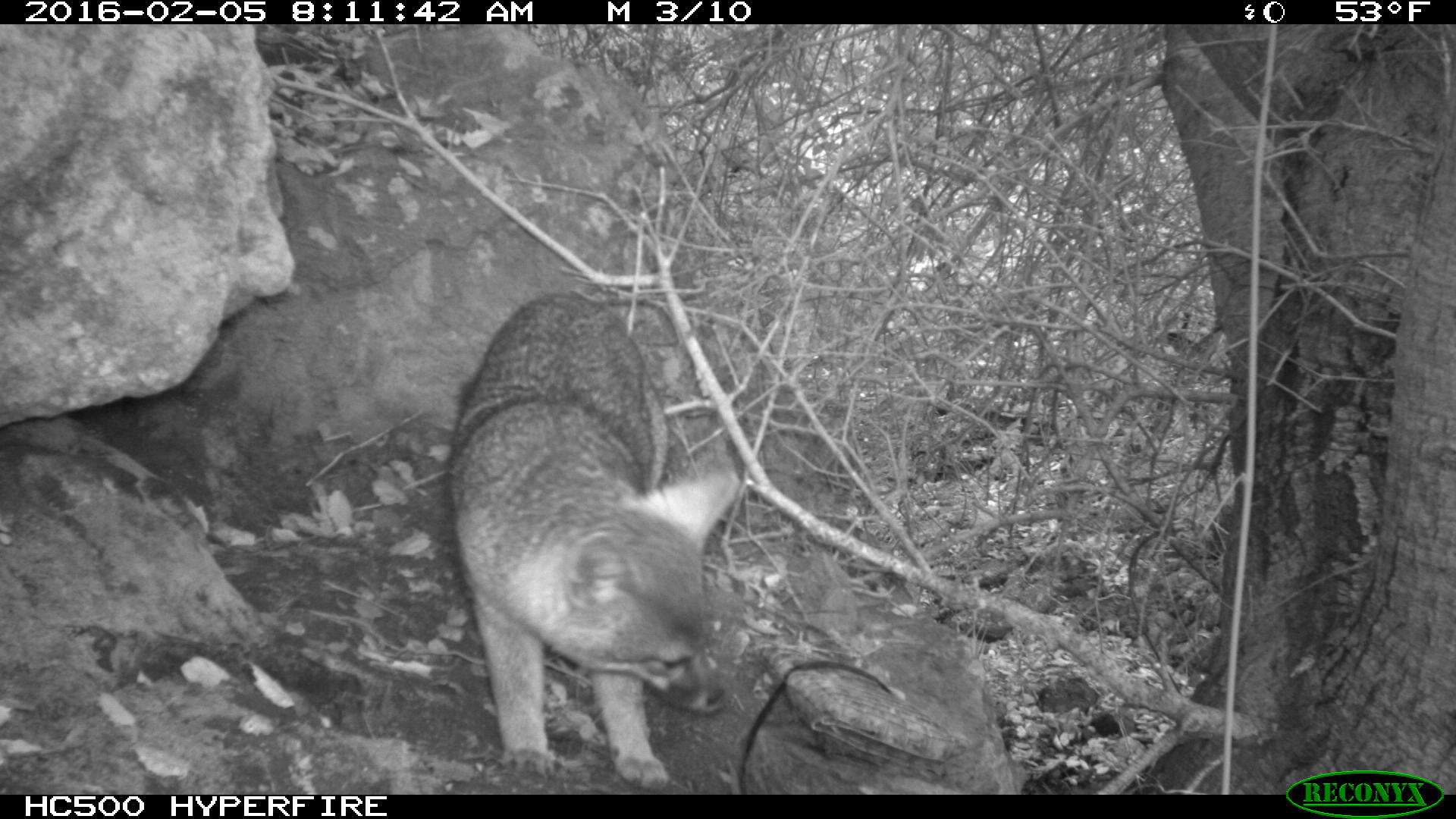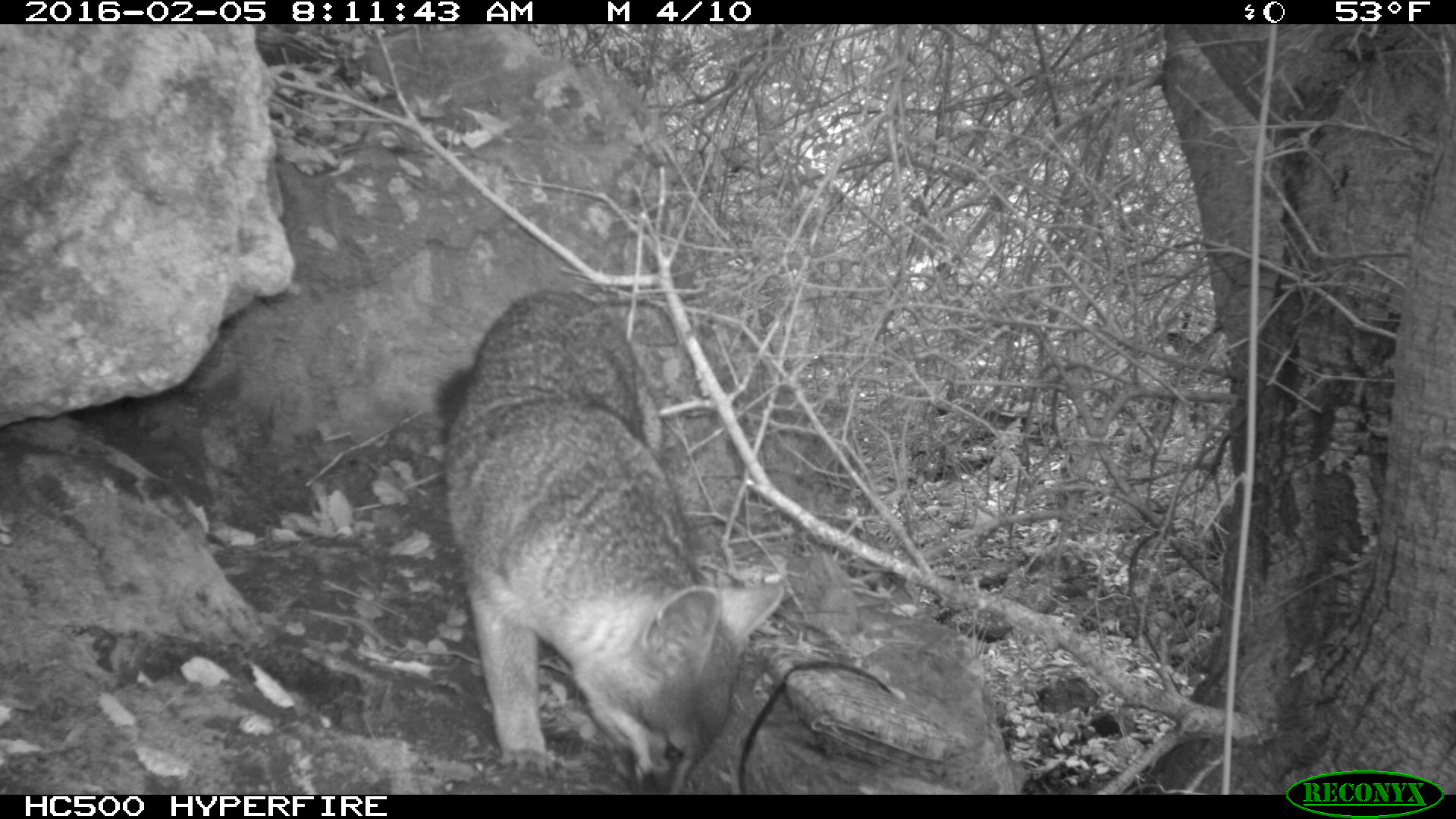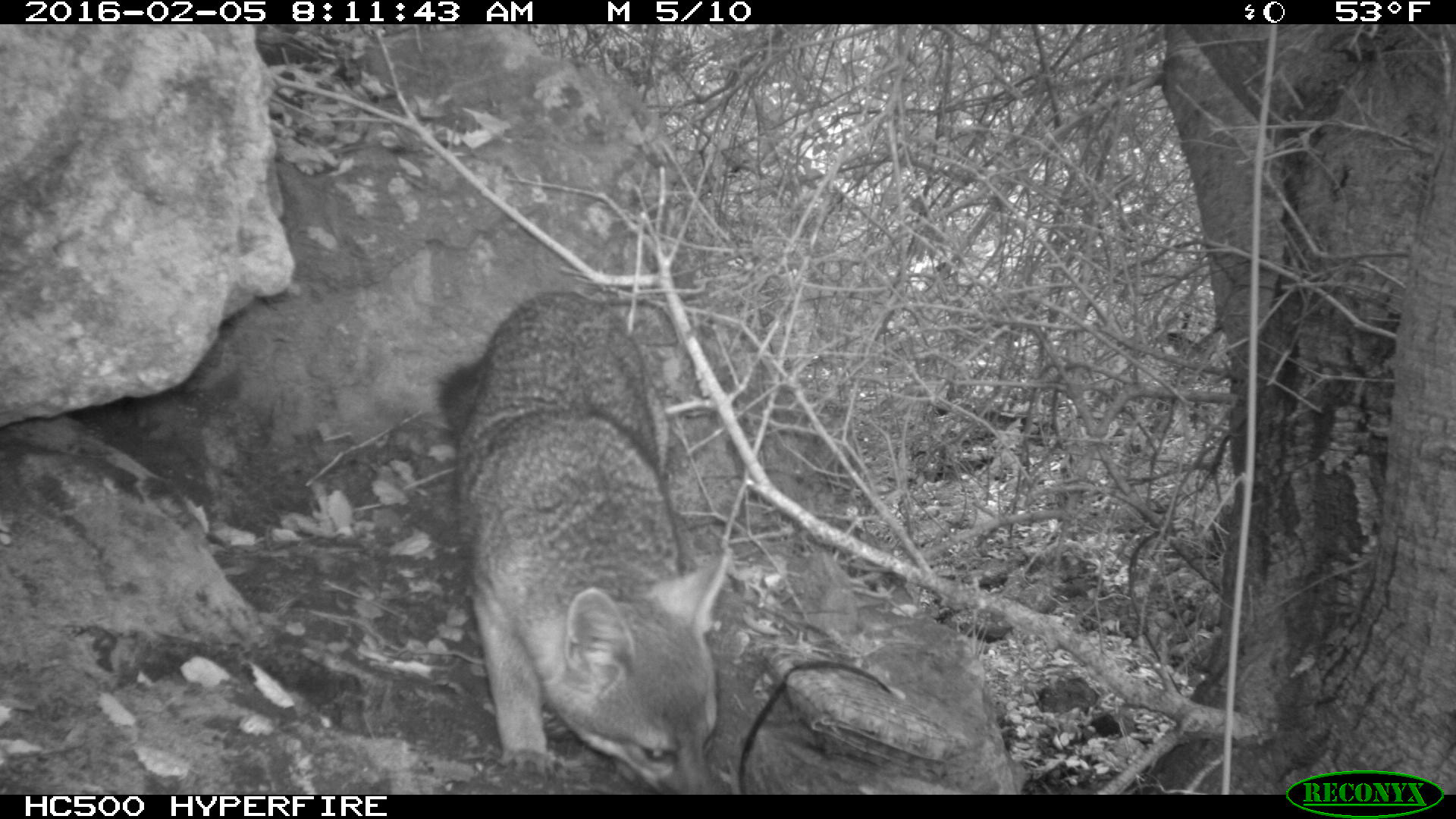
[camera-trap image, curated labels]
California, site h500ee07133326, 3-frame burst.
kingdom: Animalia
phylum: Chordata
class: Mammalia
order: Carnivora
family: Canidae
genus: Urocyon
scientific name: Urocyon littoralis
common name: island fox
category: fox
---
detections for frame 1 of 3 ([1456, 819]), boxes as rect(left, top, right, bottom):
fox: rect(448, 290, 741, 790)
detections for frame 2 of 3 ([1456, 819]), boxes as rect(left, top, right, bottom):
fox: rect(429, 287, 784, 795)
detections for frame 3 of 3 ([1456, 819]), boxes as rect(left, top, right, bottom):
fox: rect(436, 289, 733, 793)